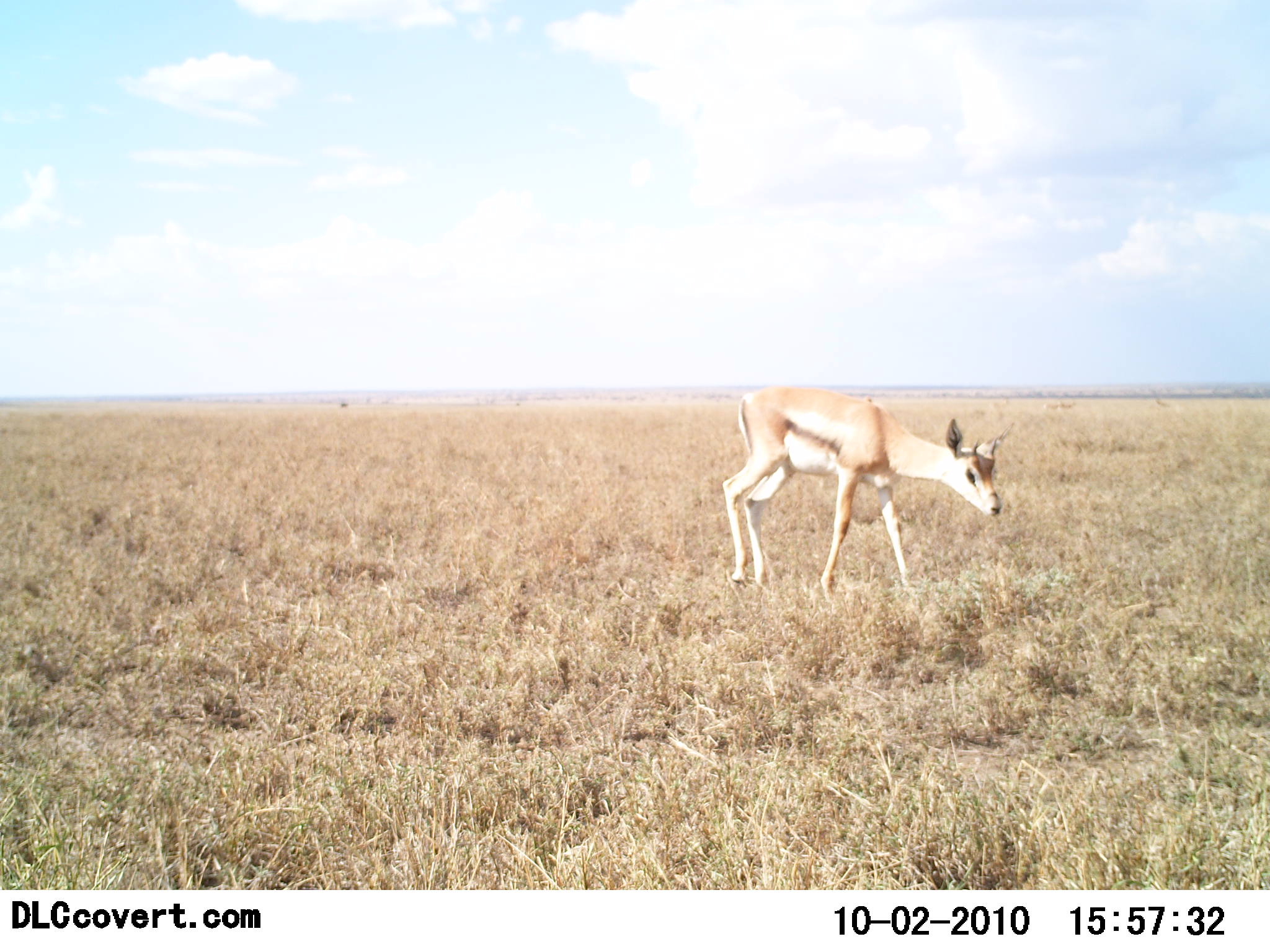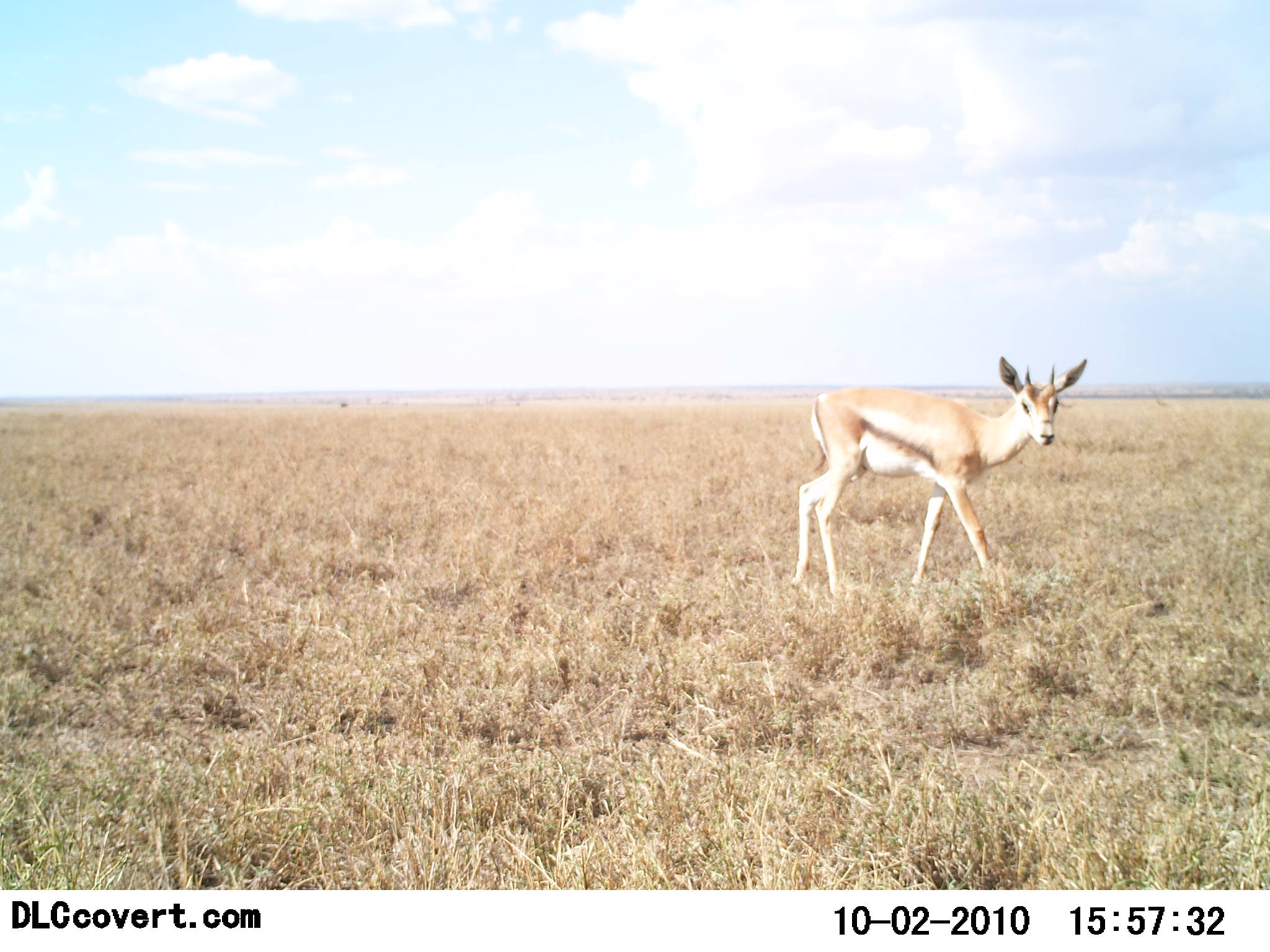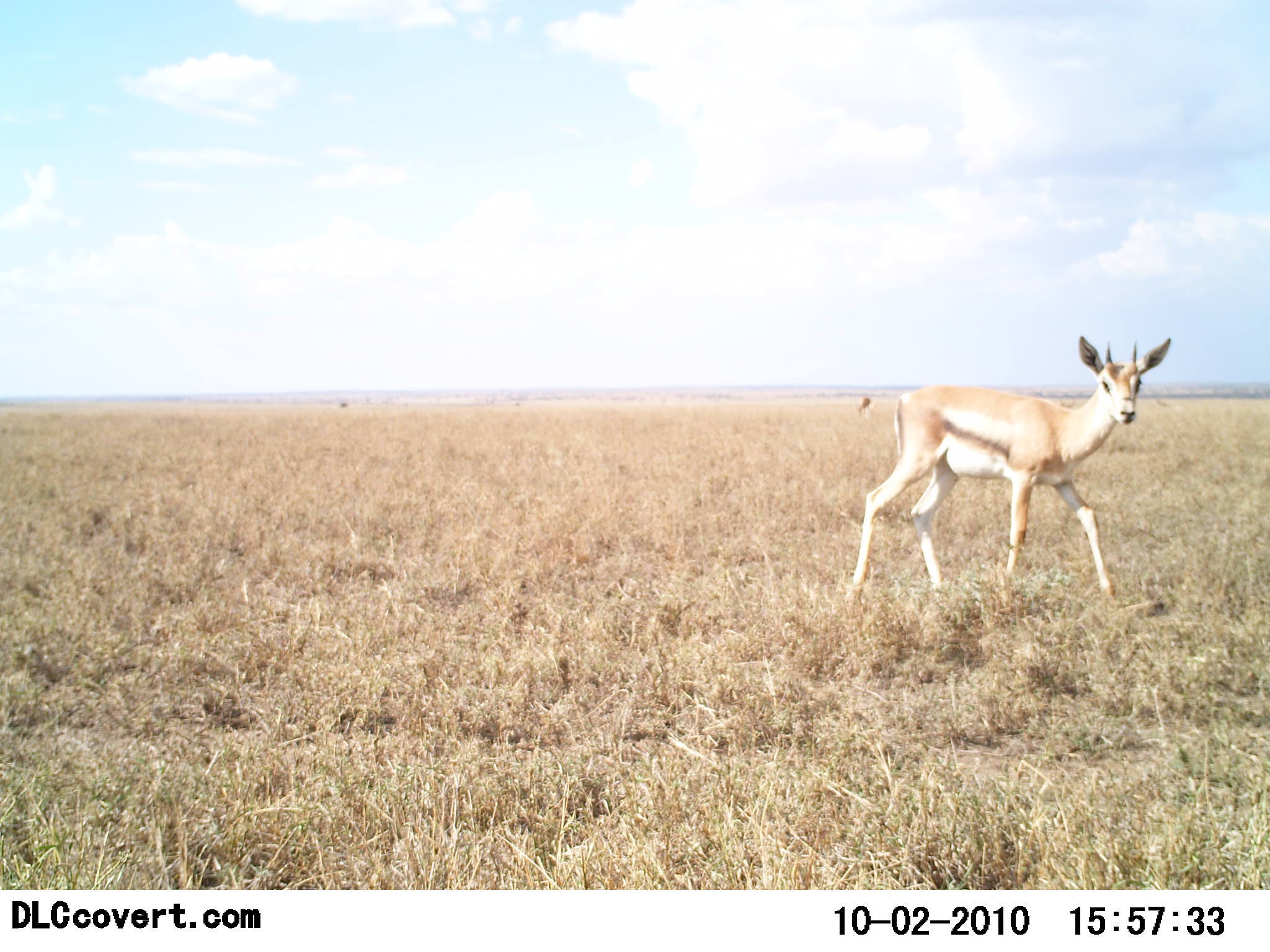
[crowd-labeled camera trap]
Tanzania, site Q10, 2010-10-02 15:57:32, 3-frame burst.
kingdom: Animalia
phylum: Chordata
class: Mammalia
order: Artiodactyla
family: Bovidae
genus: Eudorcas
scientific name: Eudorcas thomsonii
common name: thomson's gazelle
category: gazellethomsons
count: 1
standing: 10%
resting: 0%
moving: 90%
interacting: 0%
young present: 10%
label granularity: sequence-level